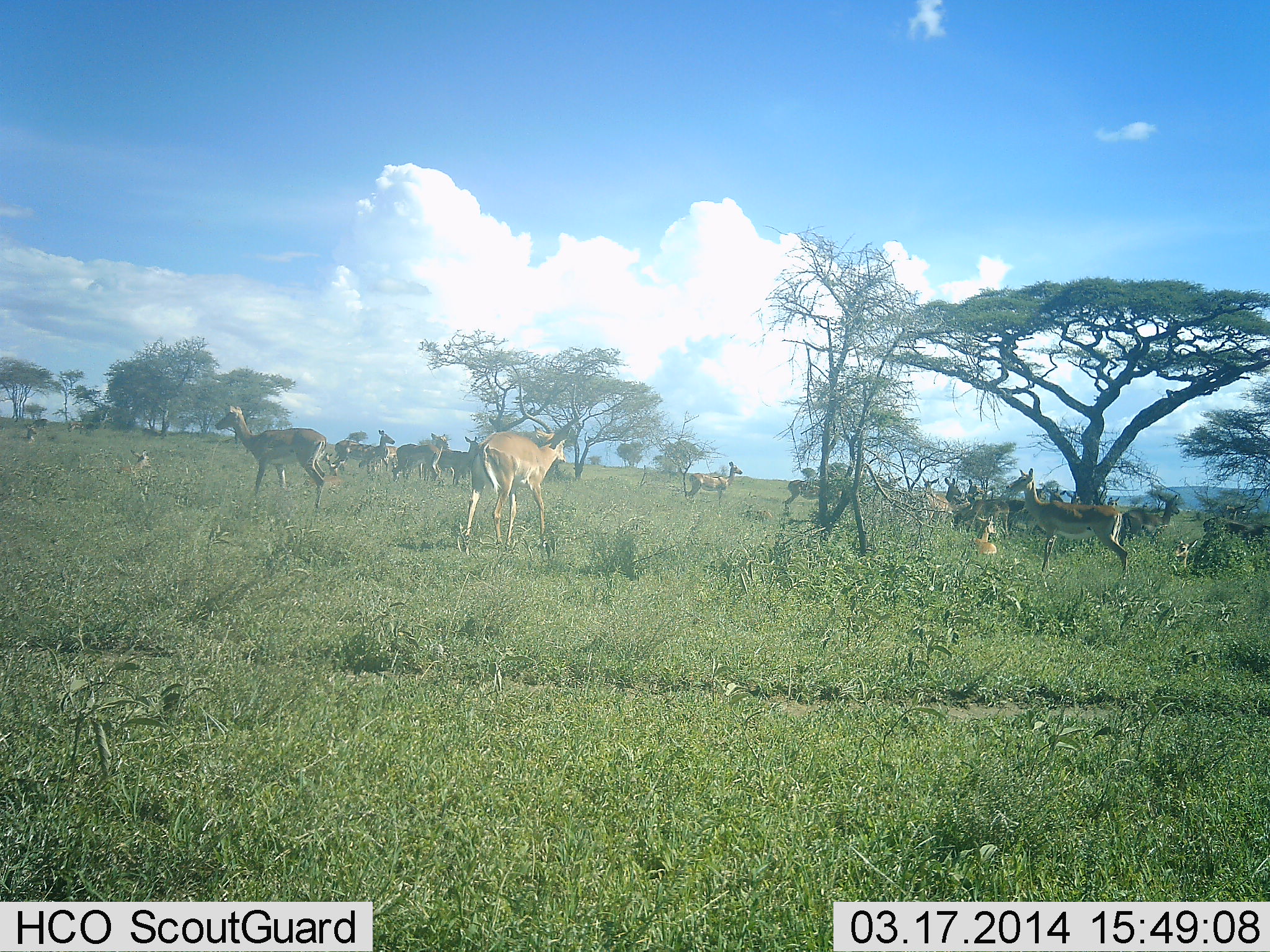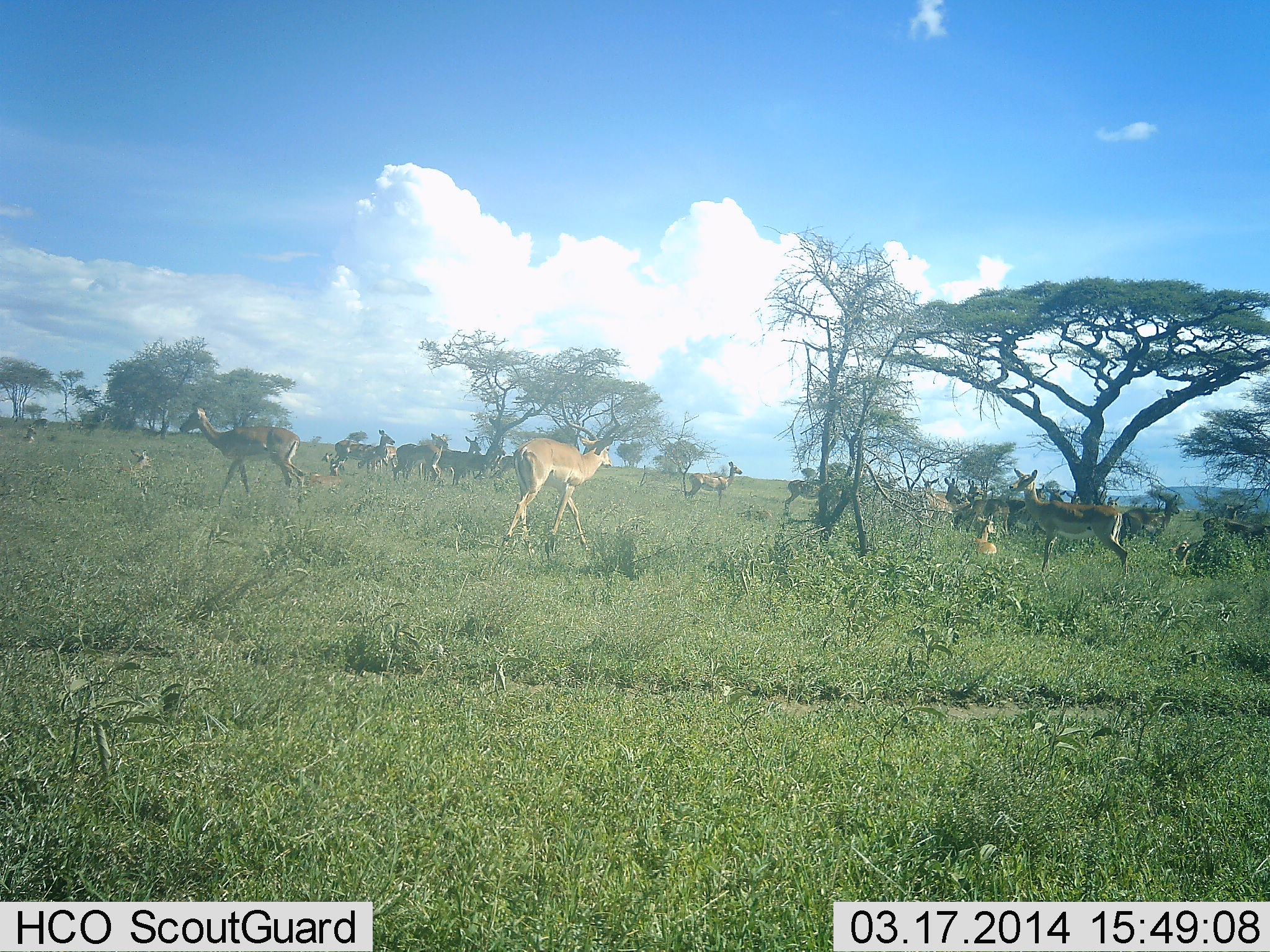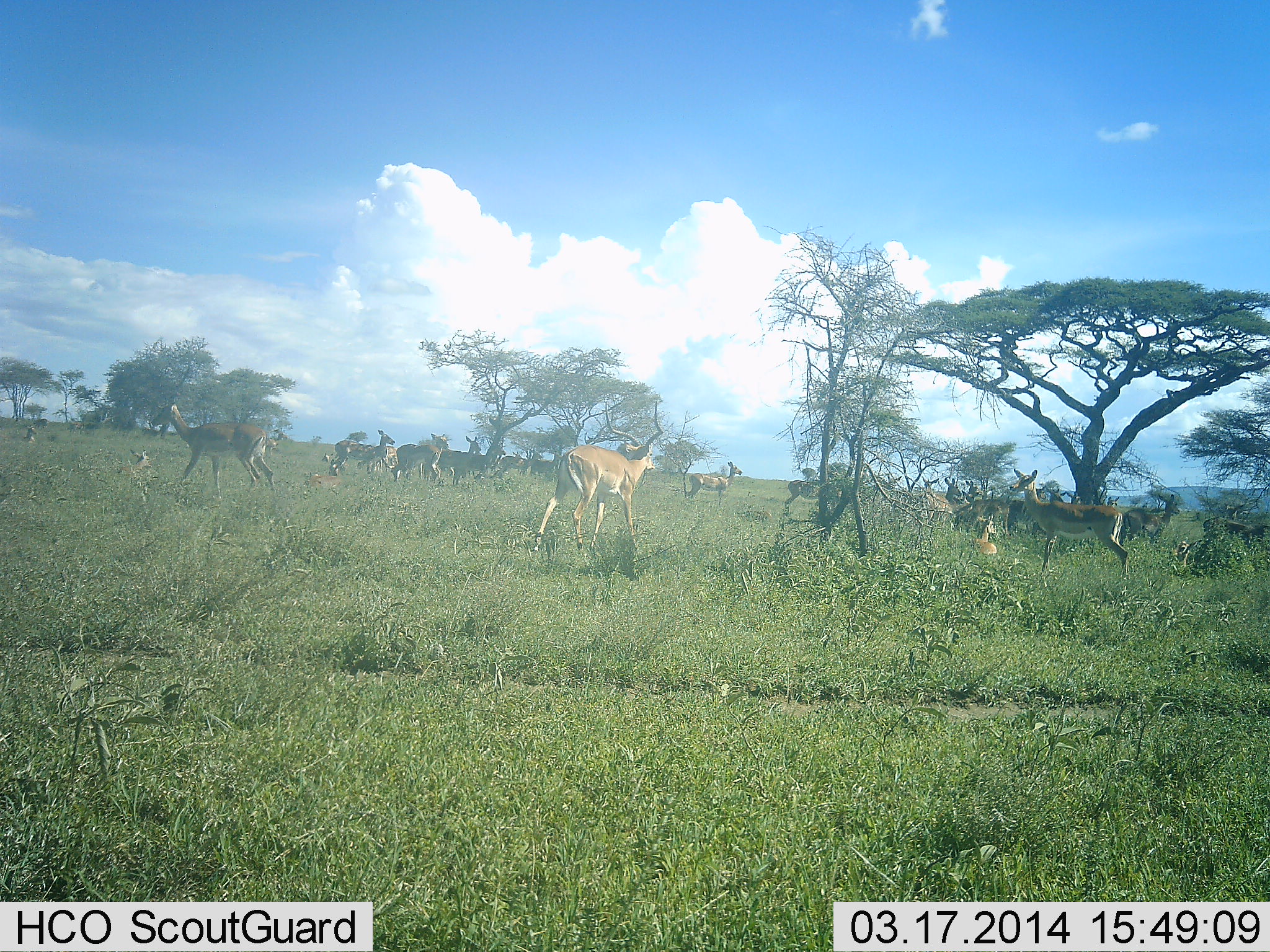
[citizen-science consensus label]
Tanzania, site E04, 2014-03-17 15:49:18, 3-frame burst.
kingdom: Animalia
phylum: Chordata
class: Mammalia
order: Artiodactyla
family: Bovidae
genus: Aepyceros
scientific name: Aepyceros melampus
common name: impala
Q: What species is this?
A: Impala (Aepyceros melampus).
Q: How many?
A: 11-50.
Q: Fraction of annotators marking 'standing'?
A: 60%.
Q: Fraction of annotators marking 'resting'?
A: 40%.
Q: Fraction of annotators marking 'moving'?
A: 80%.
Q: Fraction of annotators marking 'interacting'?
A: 0%.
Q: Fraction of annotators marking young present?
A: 10%.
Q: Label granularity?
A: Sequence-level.